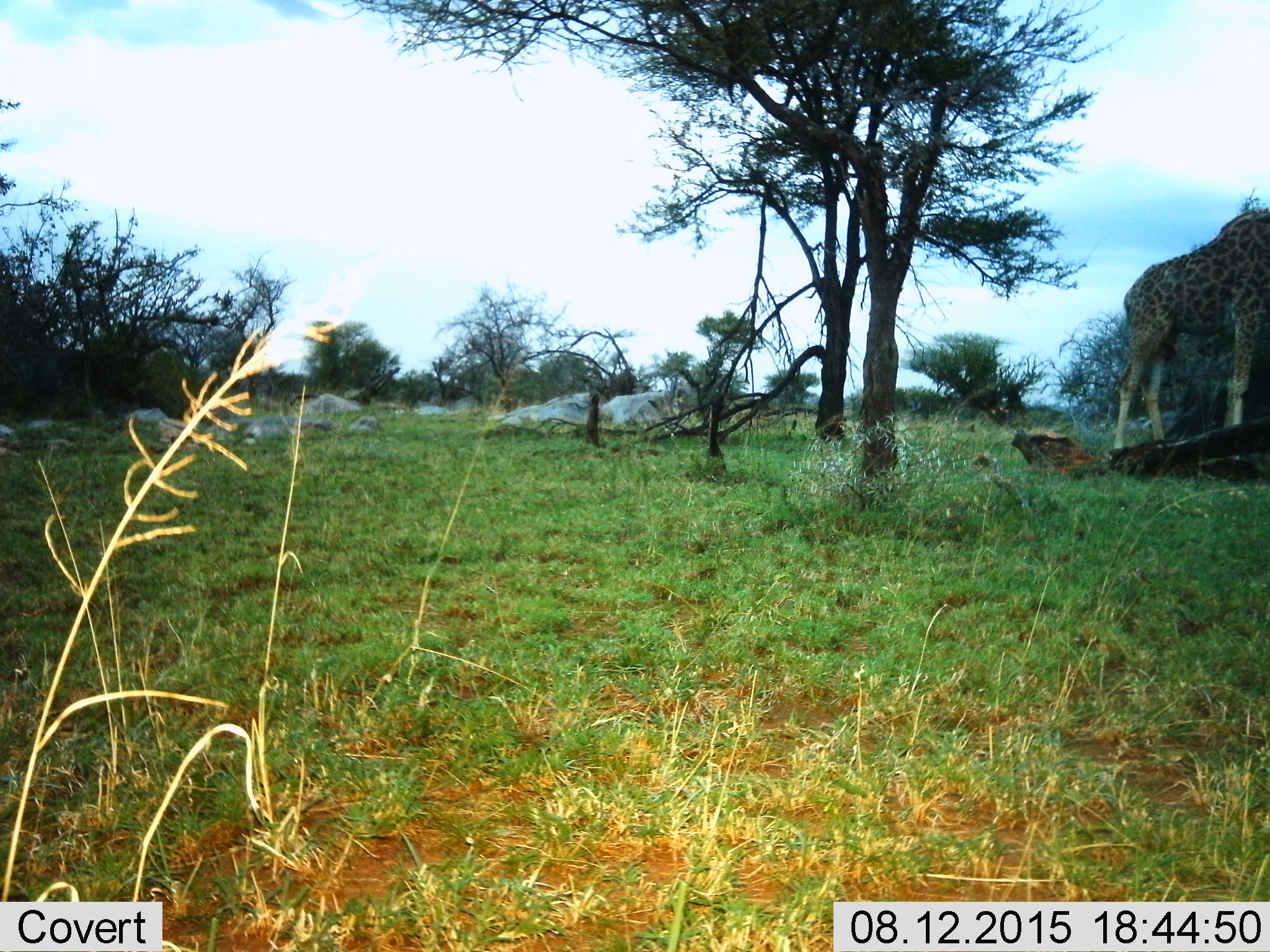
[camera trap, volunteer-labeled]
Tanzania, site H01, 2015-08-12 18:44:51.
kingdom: Animalia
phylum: Chordata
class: Mammalia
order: Artiodactyla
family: Giraffidae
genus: Giraffa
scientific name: Giraffa camelopardalis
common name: giraffe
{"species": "giraffe (Giraffa camelopardalis)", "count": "1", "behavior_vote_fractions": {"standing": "80%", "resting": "0%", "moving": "0%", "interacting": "0%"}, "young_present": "0%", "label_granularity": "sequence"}